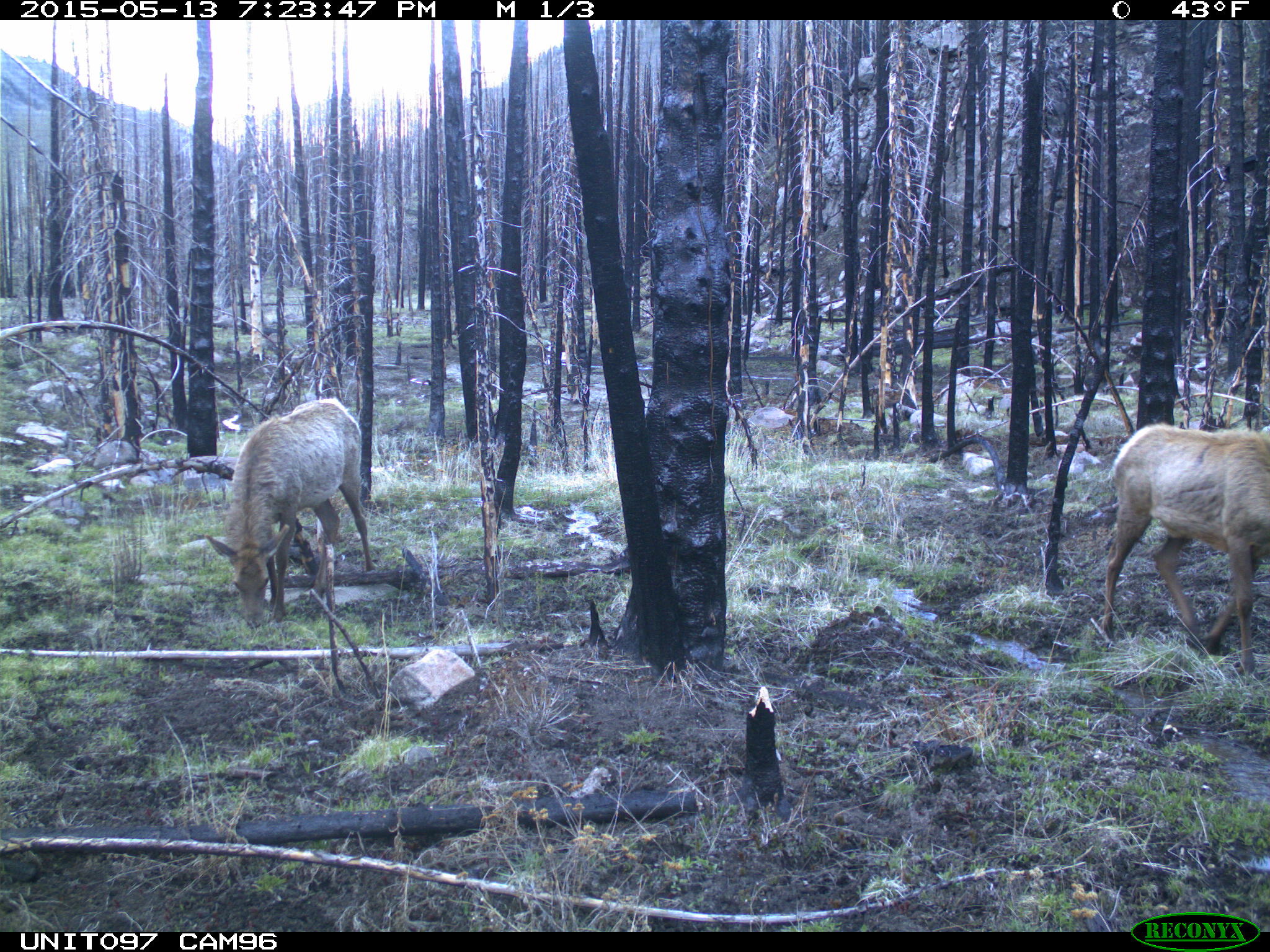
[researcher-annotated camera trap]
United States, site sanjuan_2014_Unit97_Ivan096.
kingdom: Animalia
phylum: Chordata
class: Mammalia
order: Artiodactyla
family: Cervidae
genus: Cervus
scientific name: Cervus elaphus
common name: red deer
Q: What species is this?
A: Cervus elaphus (red deer).